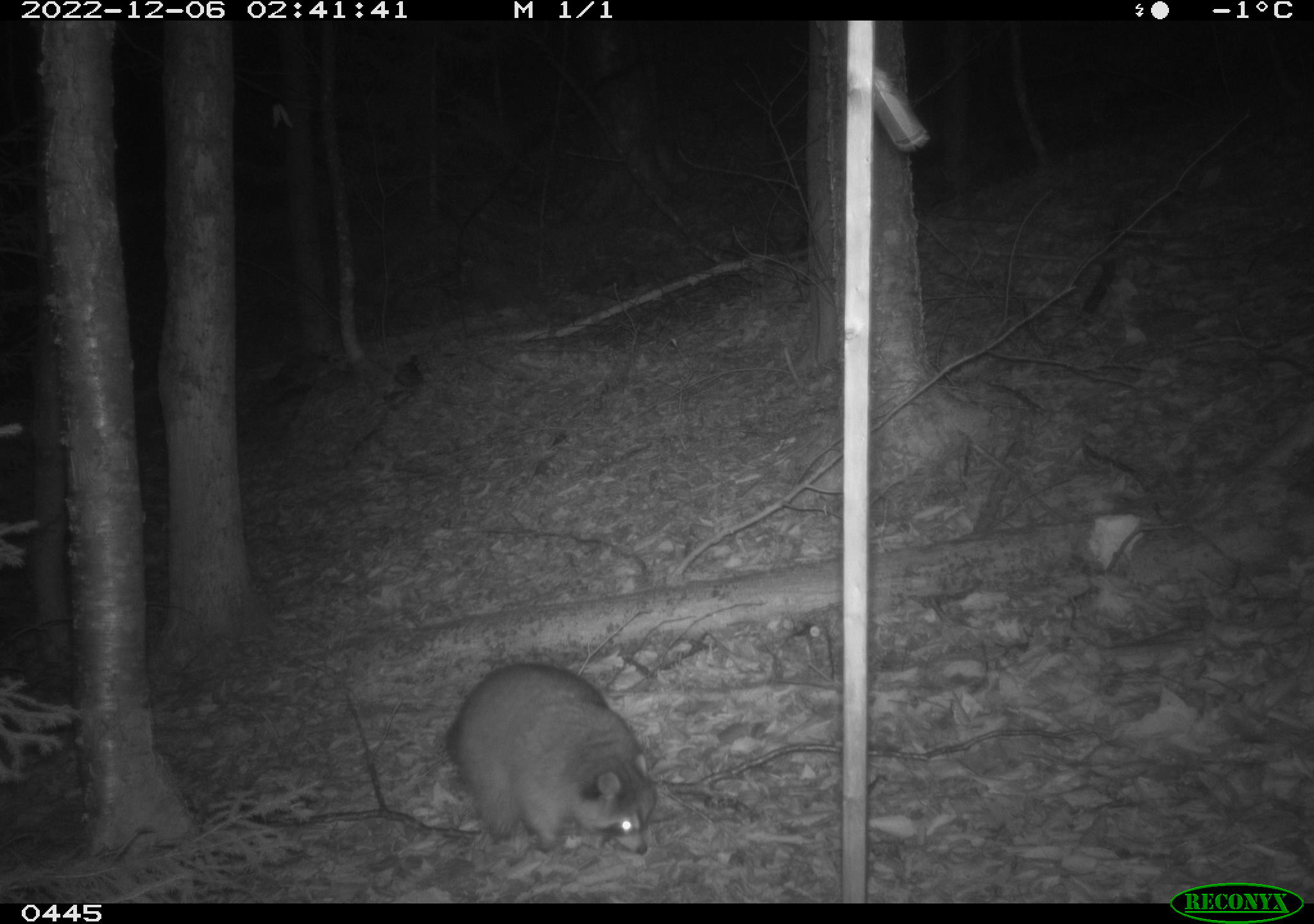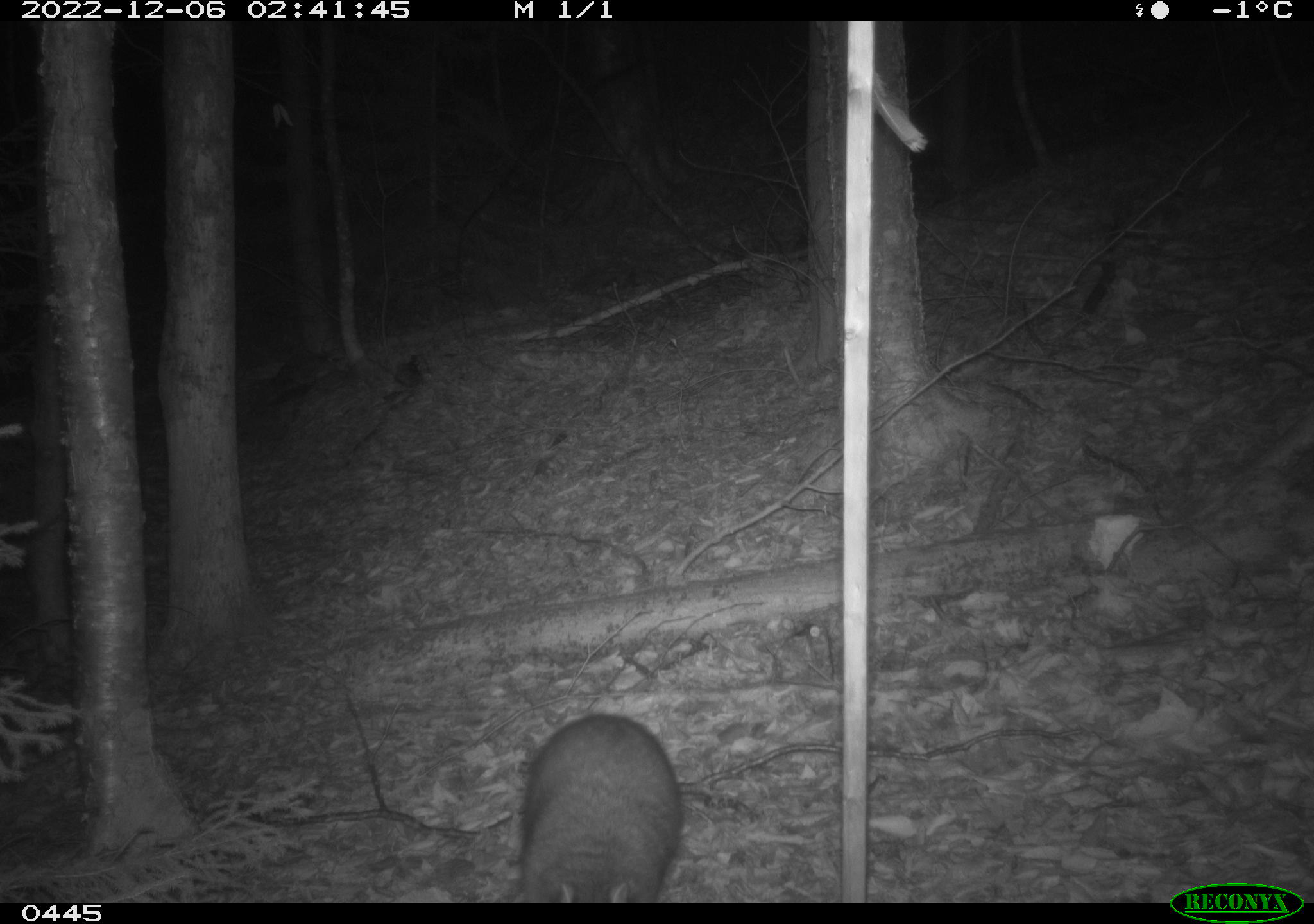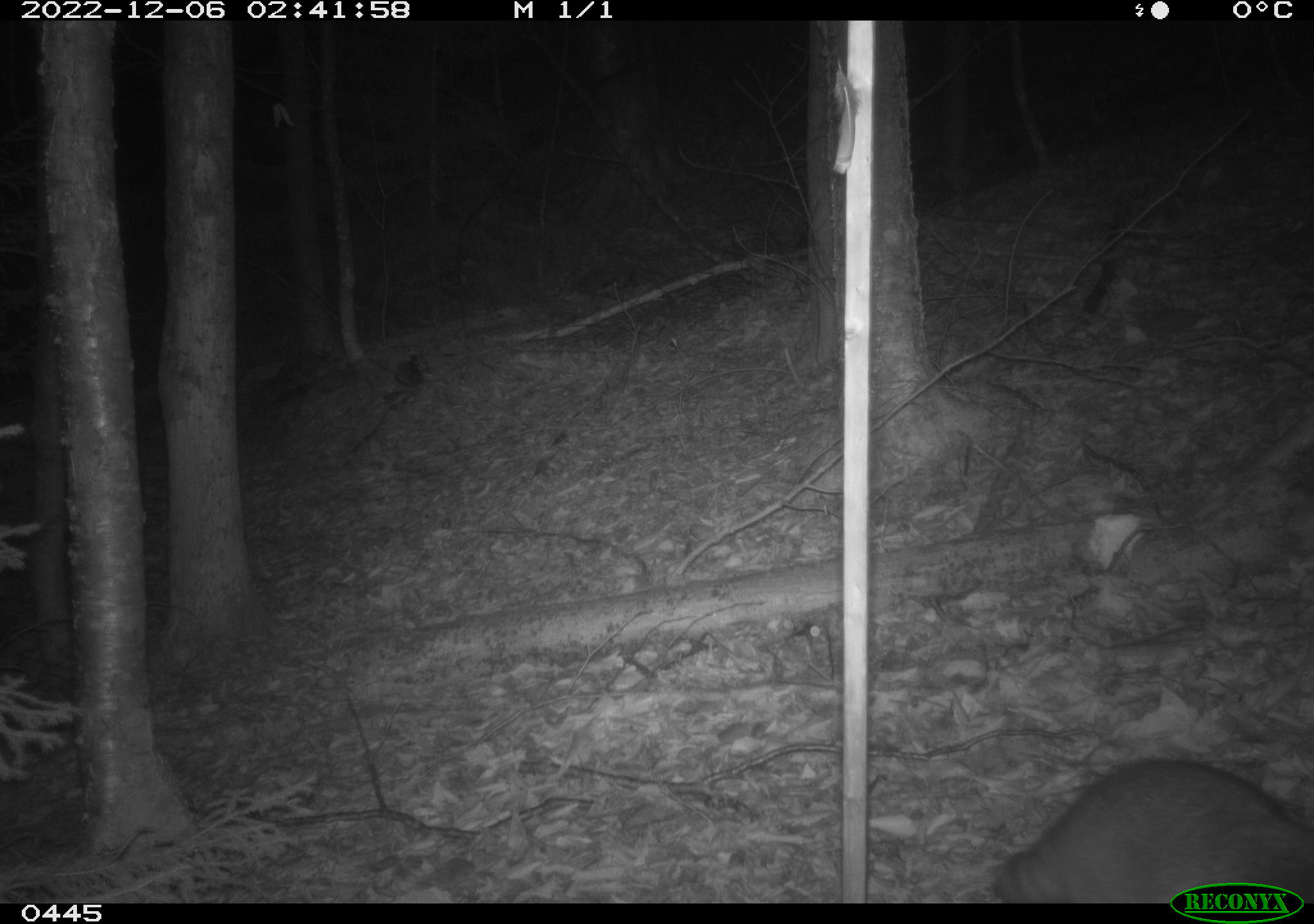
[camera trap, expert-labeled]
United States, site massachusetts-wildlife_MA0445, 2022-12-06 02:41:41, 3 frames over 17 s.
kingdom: Animalia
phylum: Chordata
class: Mammalia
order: Carnivora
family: Procyonidae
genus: Procyon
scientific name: Procyon lotor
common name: raccoon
Raccoon (Procyon lotor).